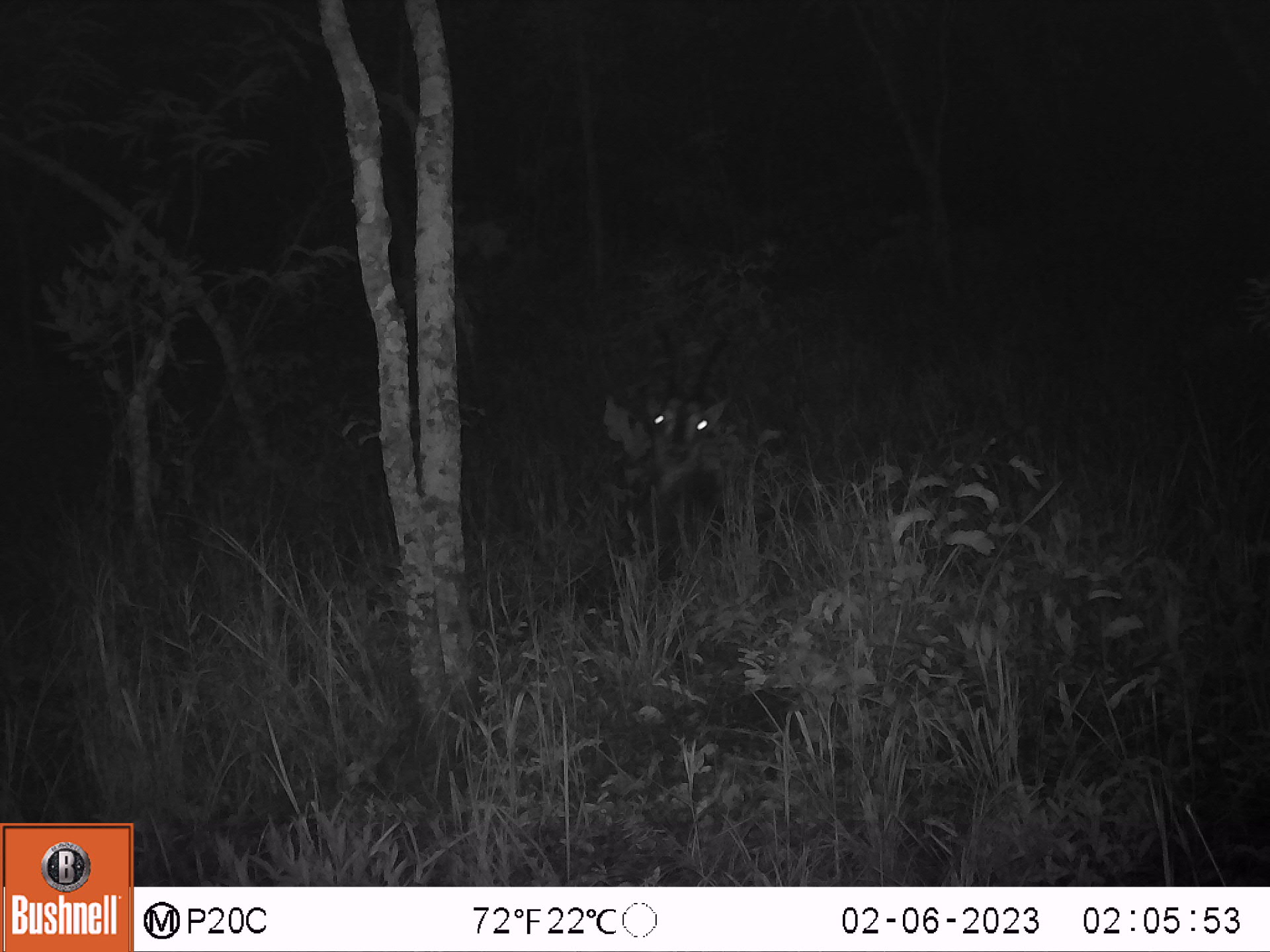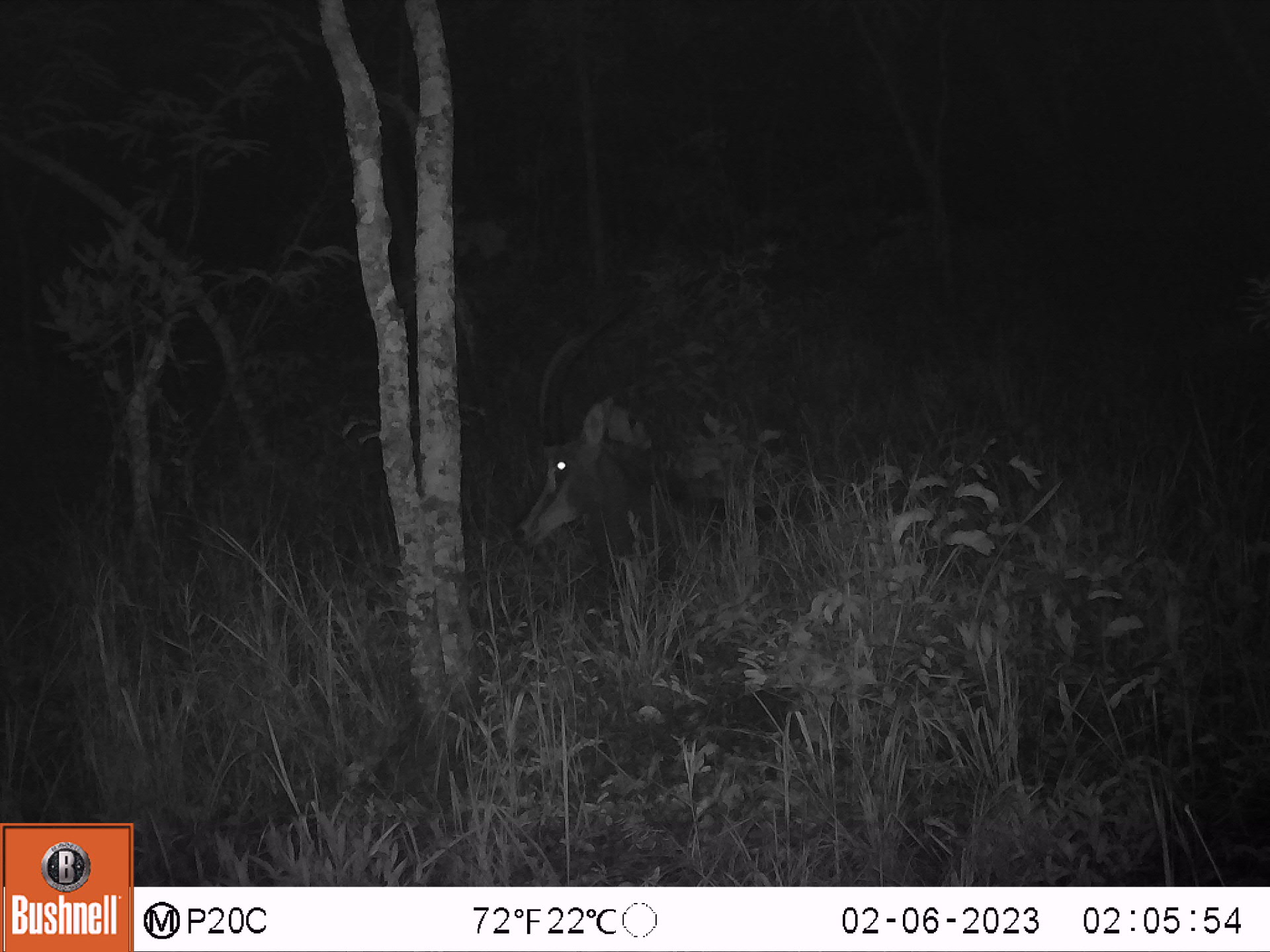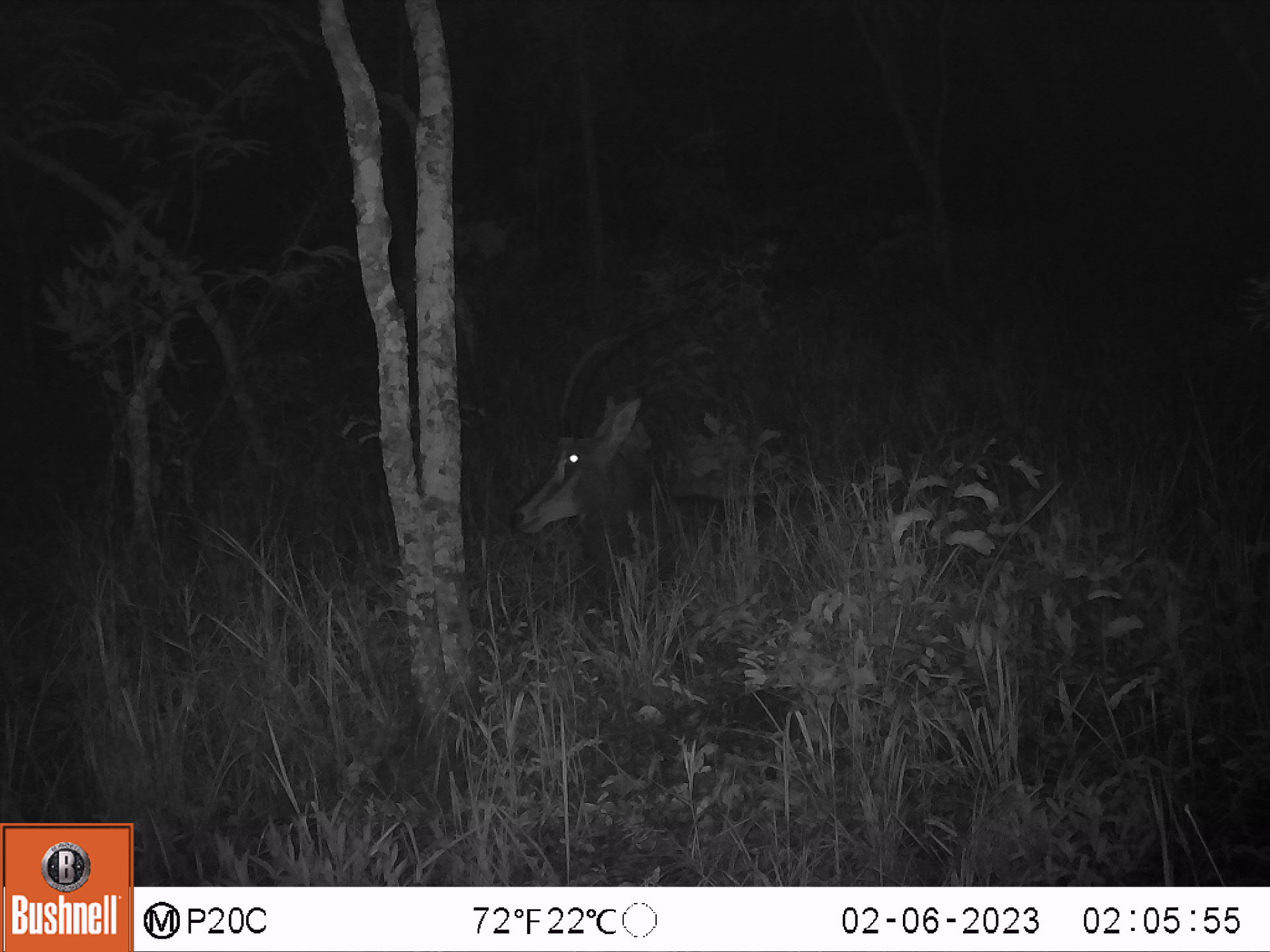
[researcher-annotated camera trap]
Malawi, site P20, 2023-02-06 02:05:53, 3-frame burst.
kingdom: Animalia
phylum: Chordata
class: Mammalia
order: Artiodactyla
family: Bovidae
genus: Hippotragus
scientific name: Hippotragus niger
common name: sable antelope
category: sable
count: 1